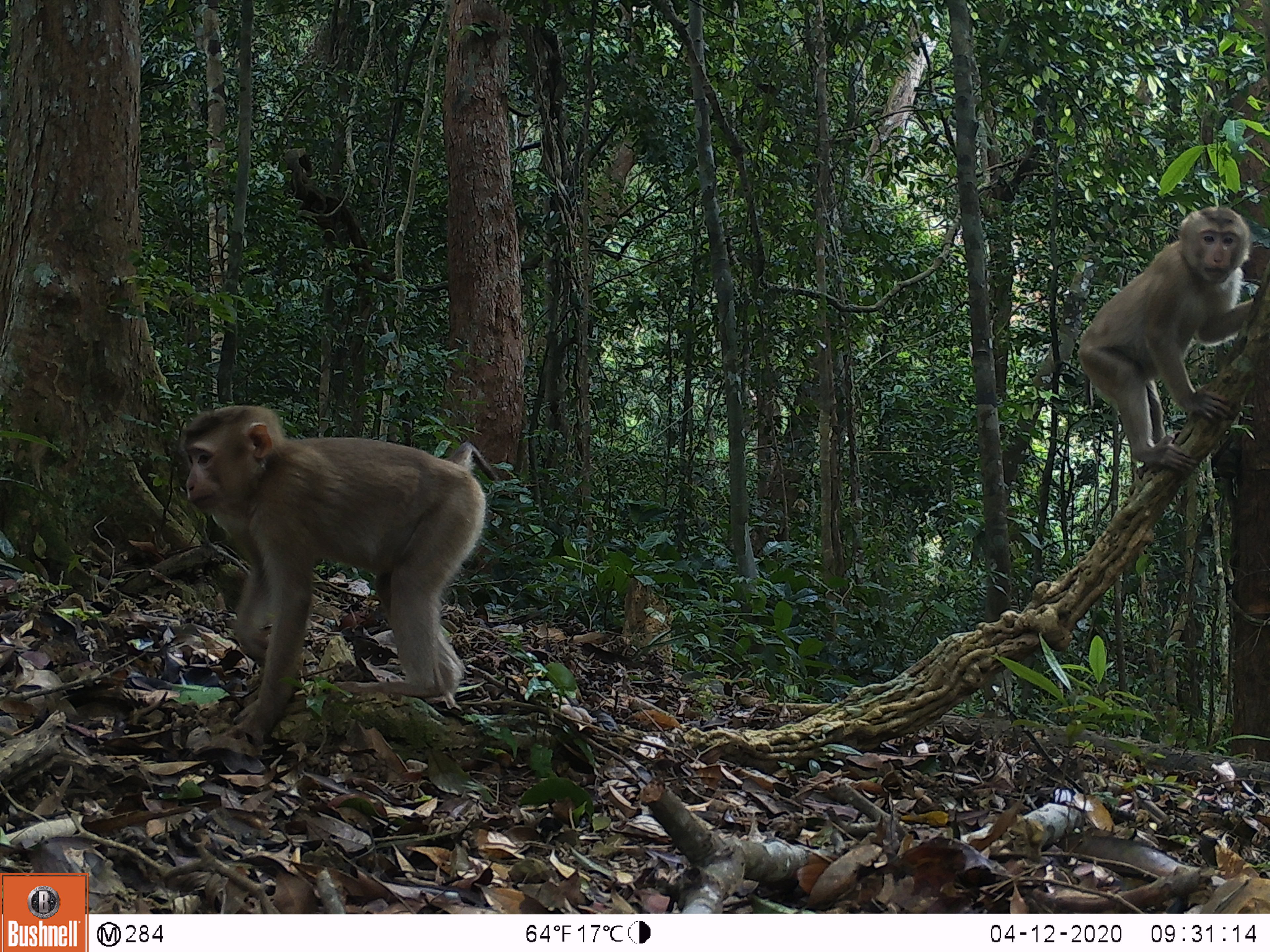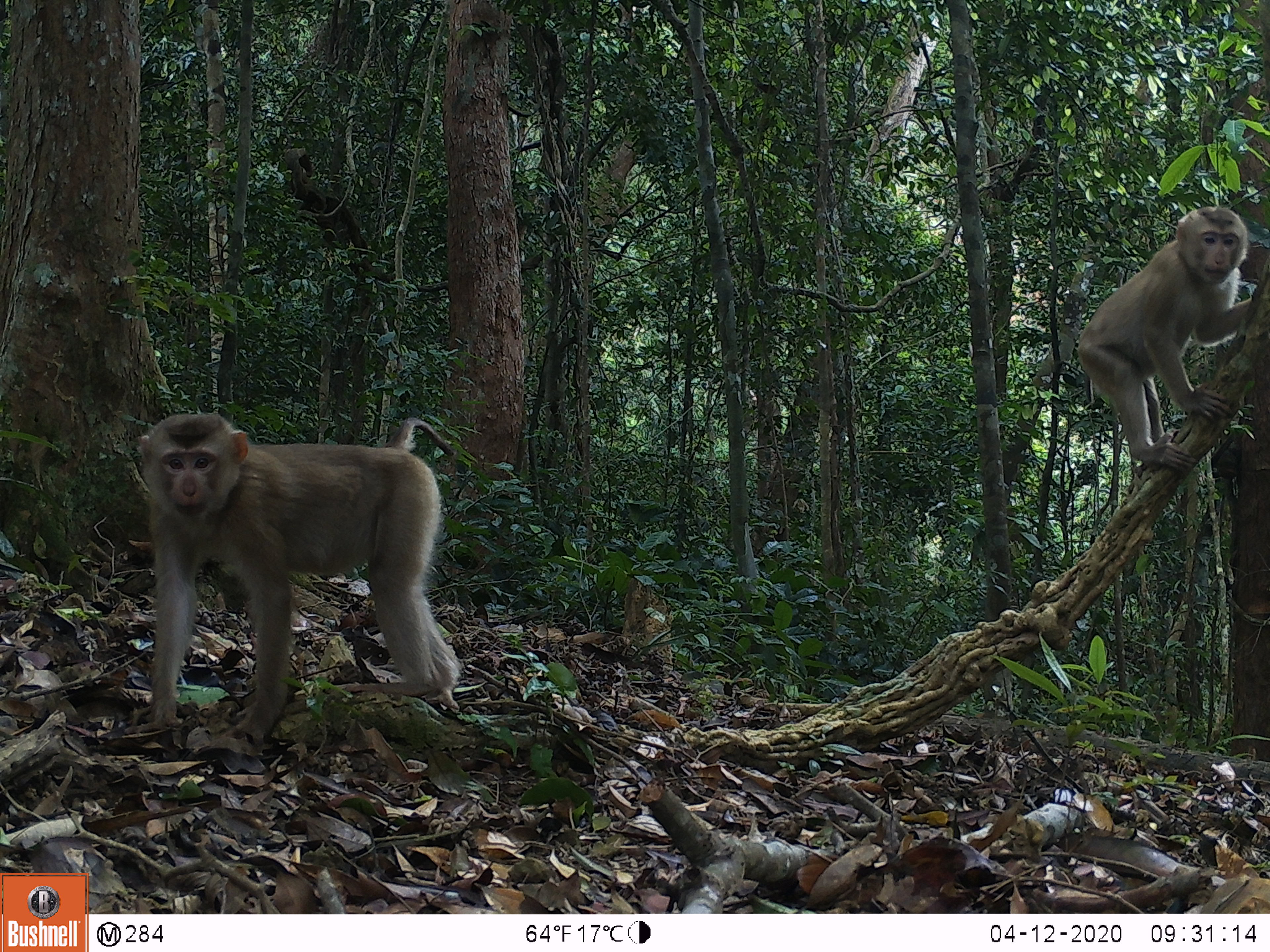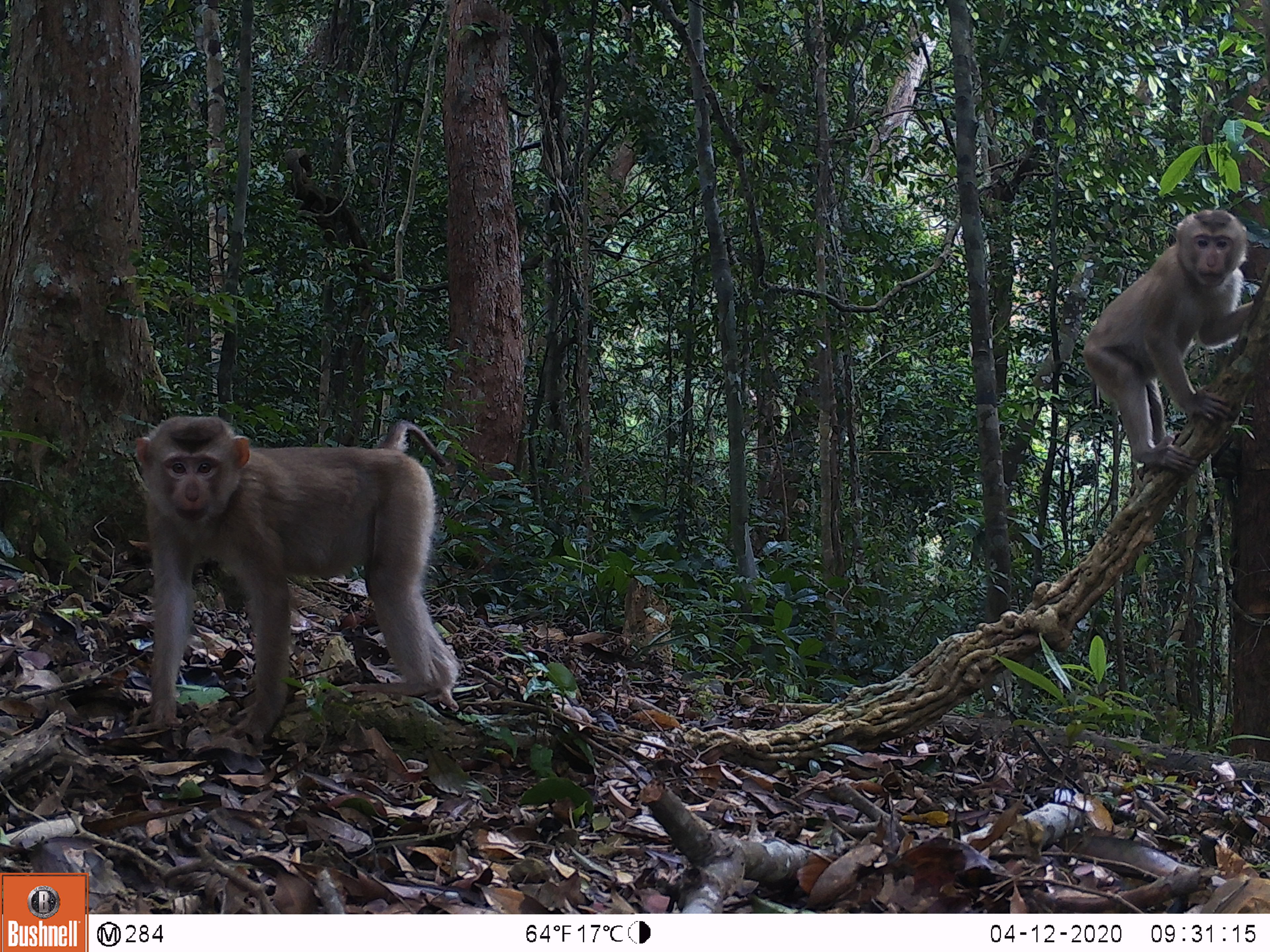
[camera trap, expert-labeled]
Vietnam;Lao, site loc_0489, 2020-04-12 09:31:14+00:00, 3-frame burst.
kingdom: Animalia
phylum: Chordata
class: Mammalia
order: Primates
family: Cercopithecidae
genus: Macaca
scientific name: Macaca nemestrina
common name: pig-tailed macaque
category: pig tailed macaque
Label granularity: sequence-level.